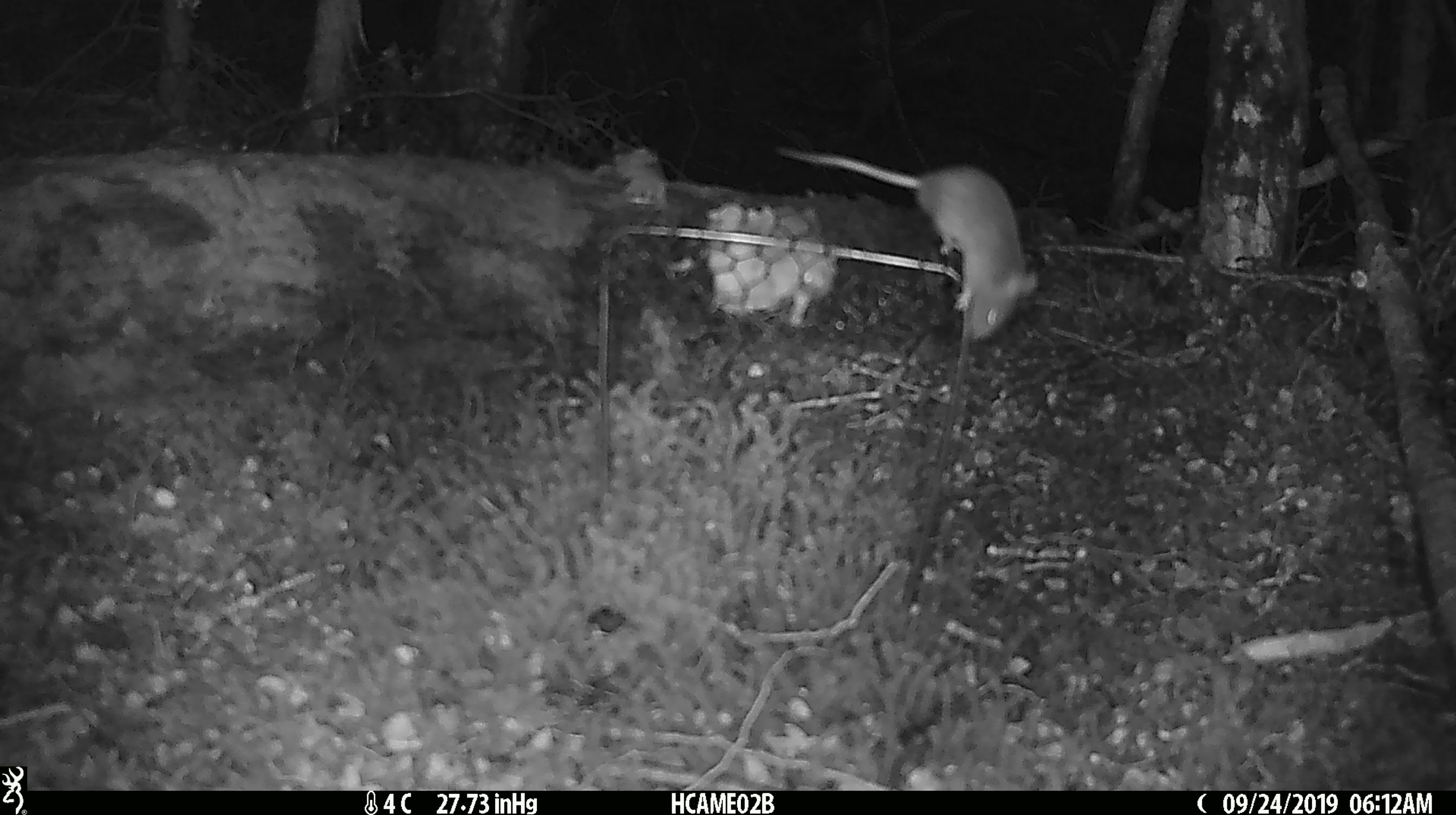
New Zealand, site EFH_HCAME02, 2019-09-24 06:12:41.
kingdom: Animalia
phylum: Chordata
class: Mammalia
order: Rodentia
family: Muridae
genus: Mus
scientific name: Mus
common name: mouse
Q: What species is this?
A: Mouse (Mus).